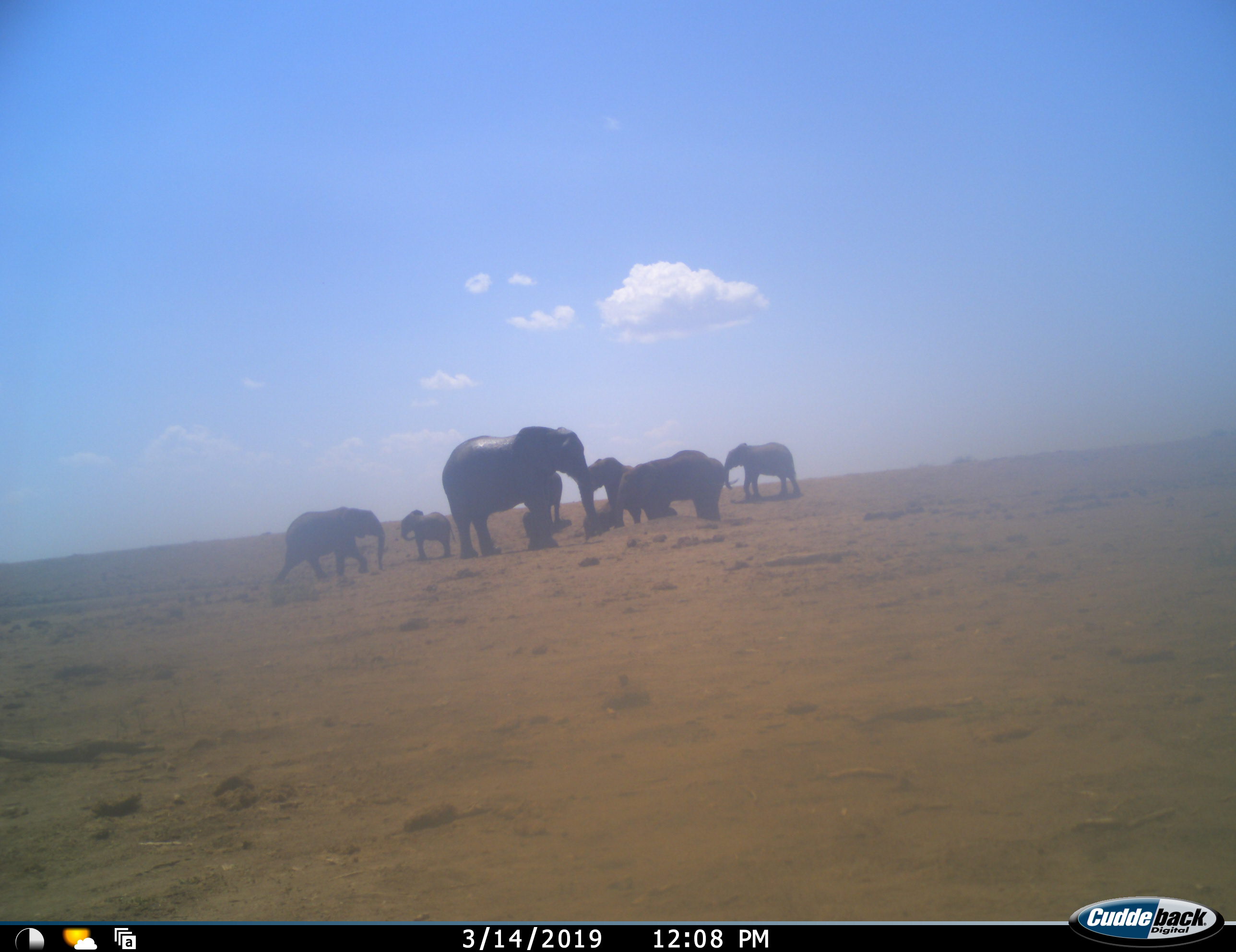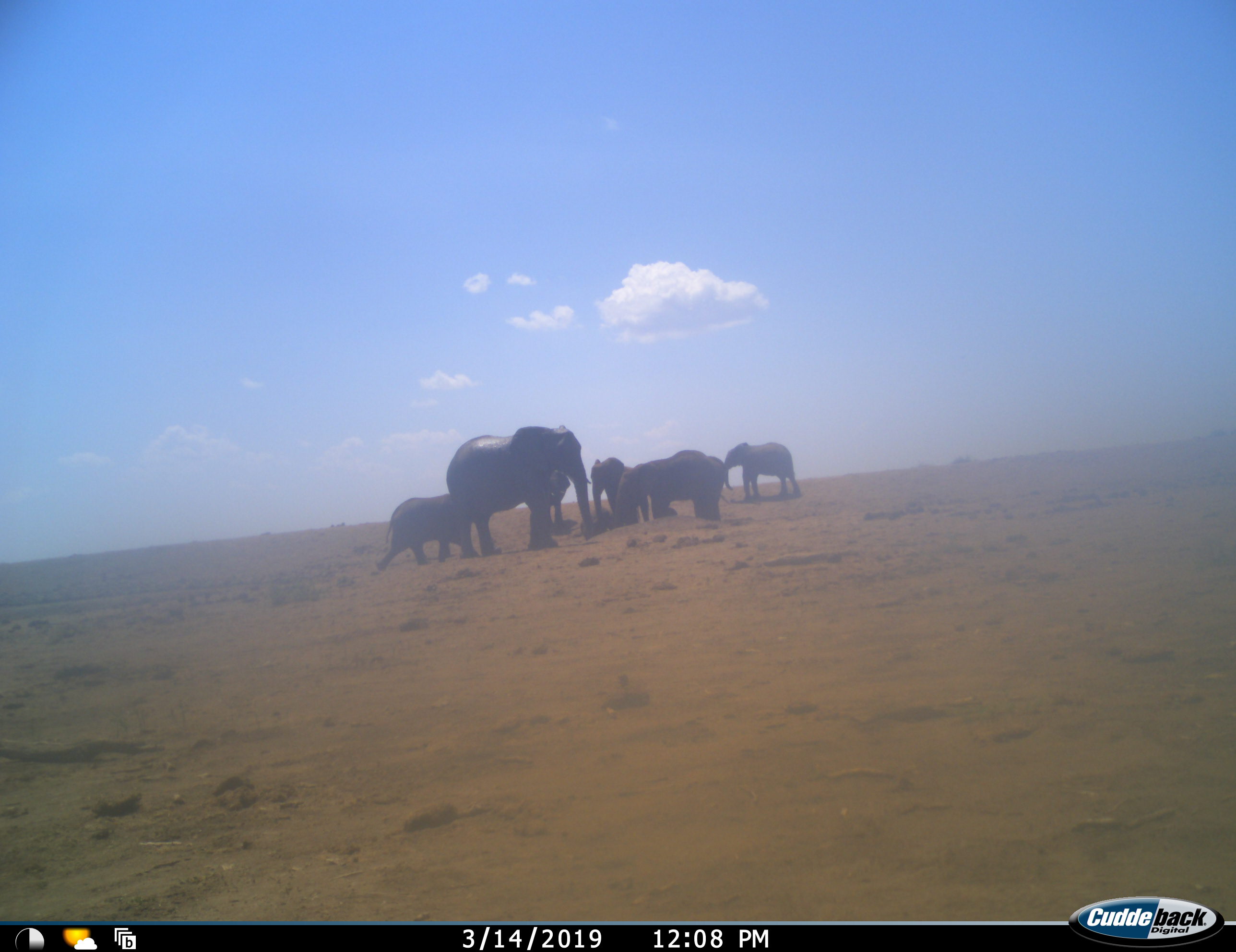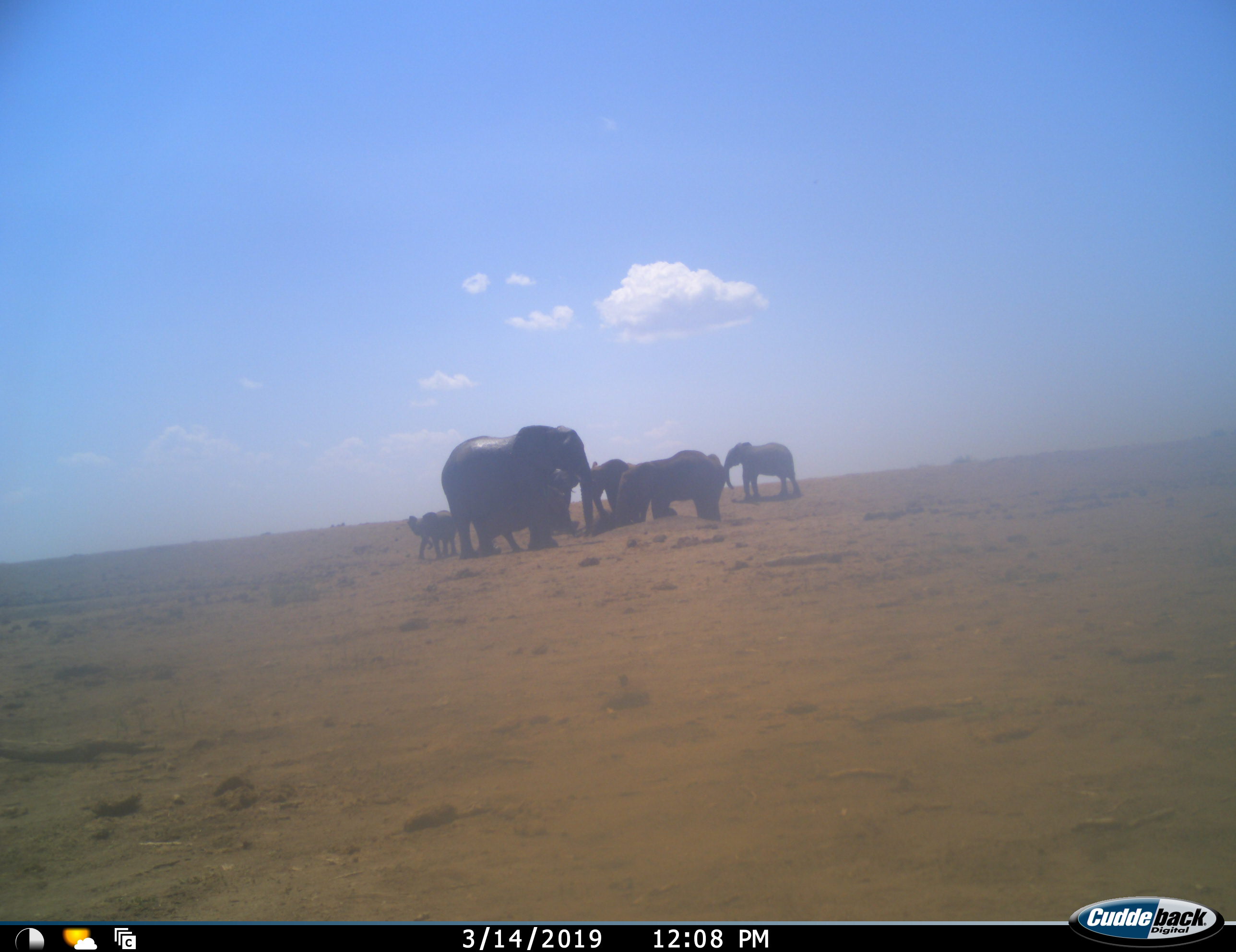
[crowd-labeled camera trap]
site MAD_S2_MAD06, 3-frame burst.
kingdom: Animalia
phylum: Chordata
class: Mammalia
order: Proboscidea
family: Elephantidae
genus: Loxodonta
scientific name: Loxodonta africana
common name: african bush elephant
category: elephant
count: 8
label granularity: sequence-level